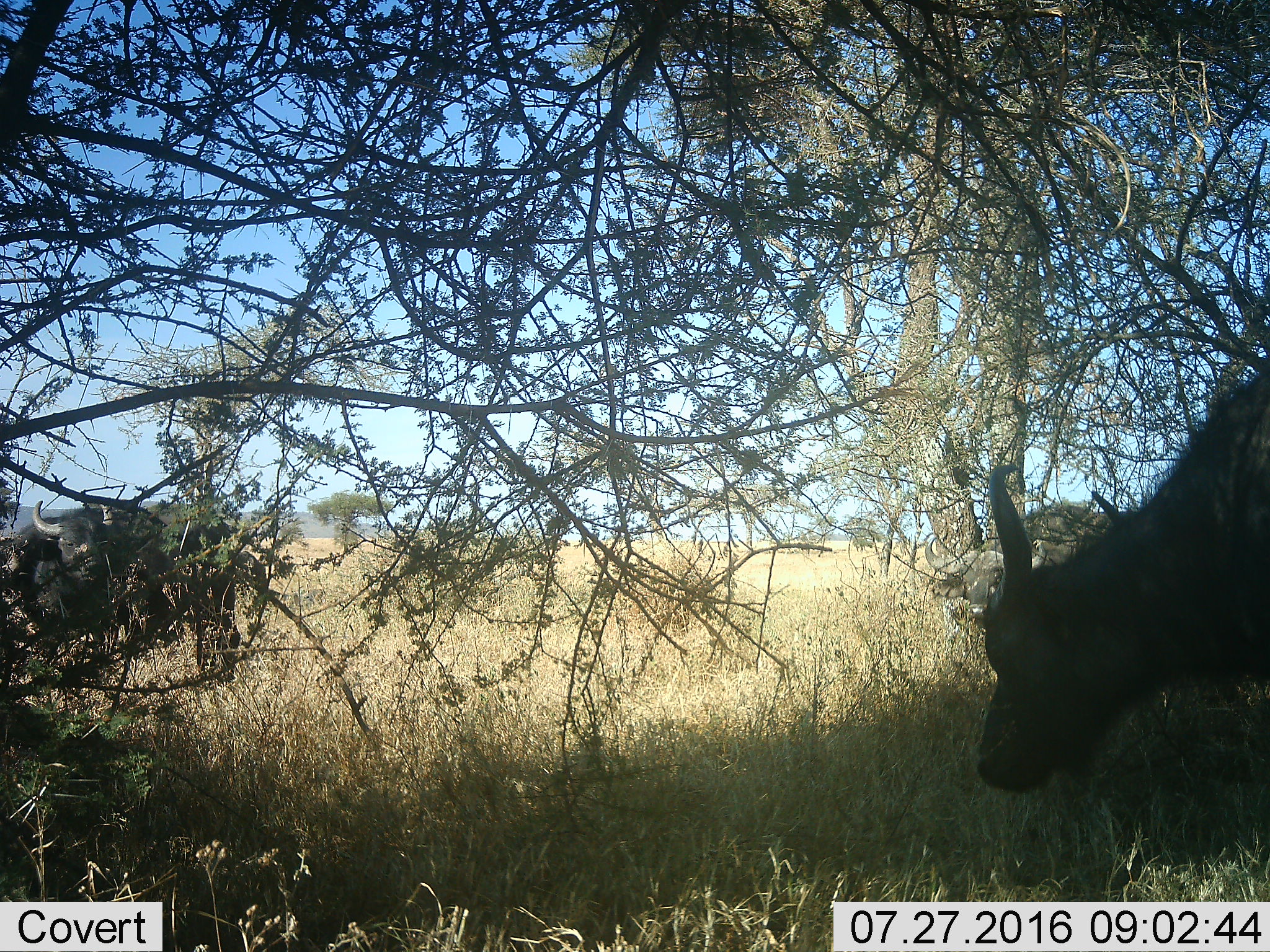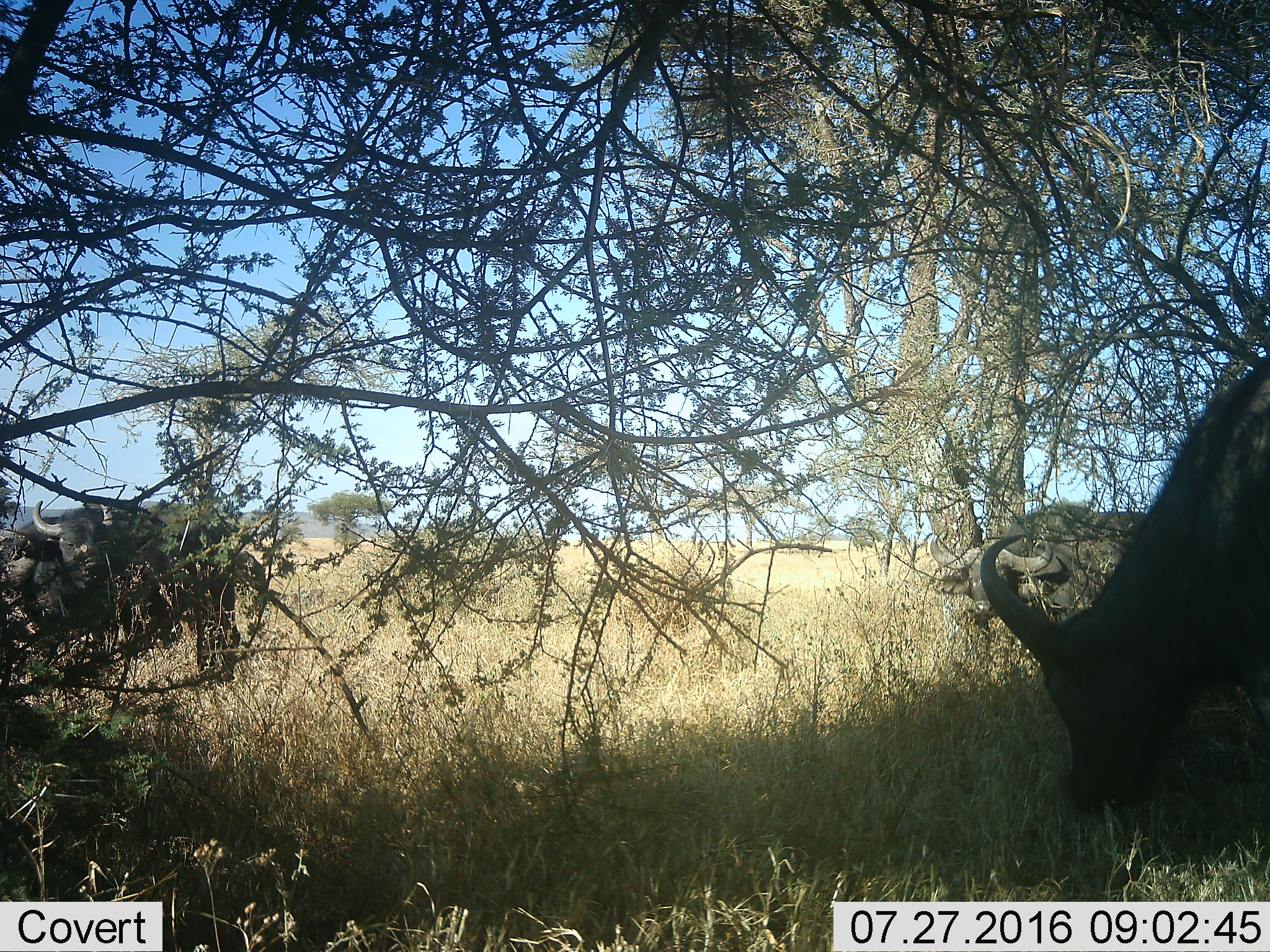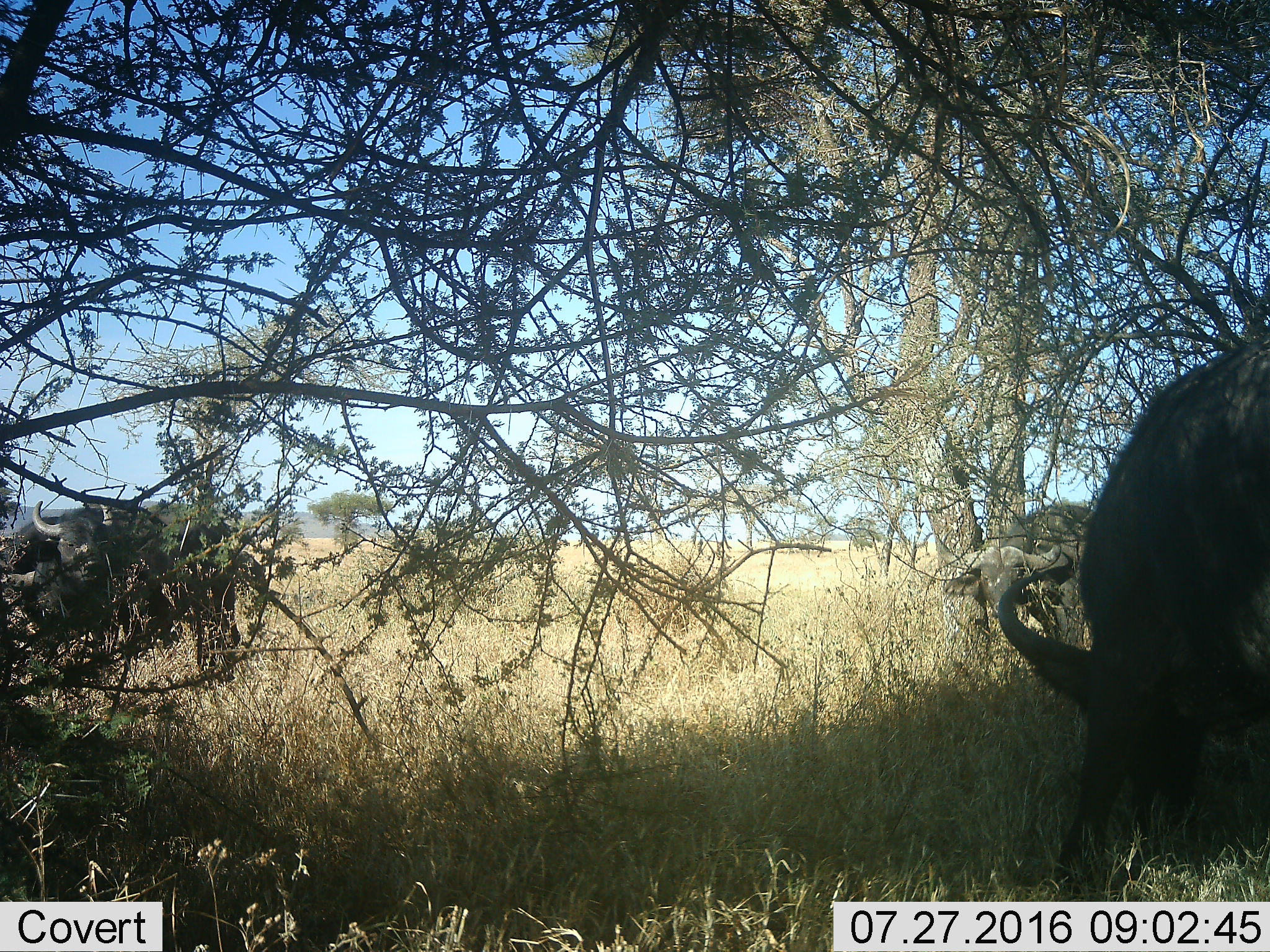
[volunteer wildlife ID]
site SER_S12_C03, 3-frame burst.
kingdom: Animalia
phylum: Chordata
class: Mammalia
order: Artiodactyla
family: Bovidae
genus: Syncerus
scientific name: Syncerus caffer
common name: african buffalo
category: buffalo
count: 4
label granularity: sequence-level